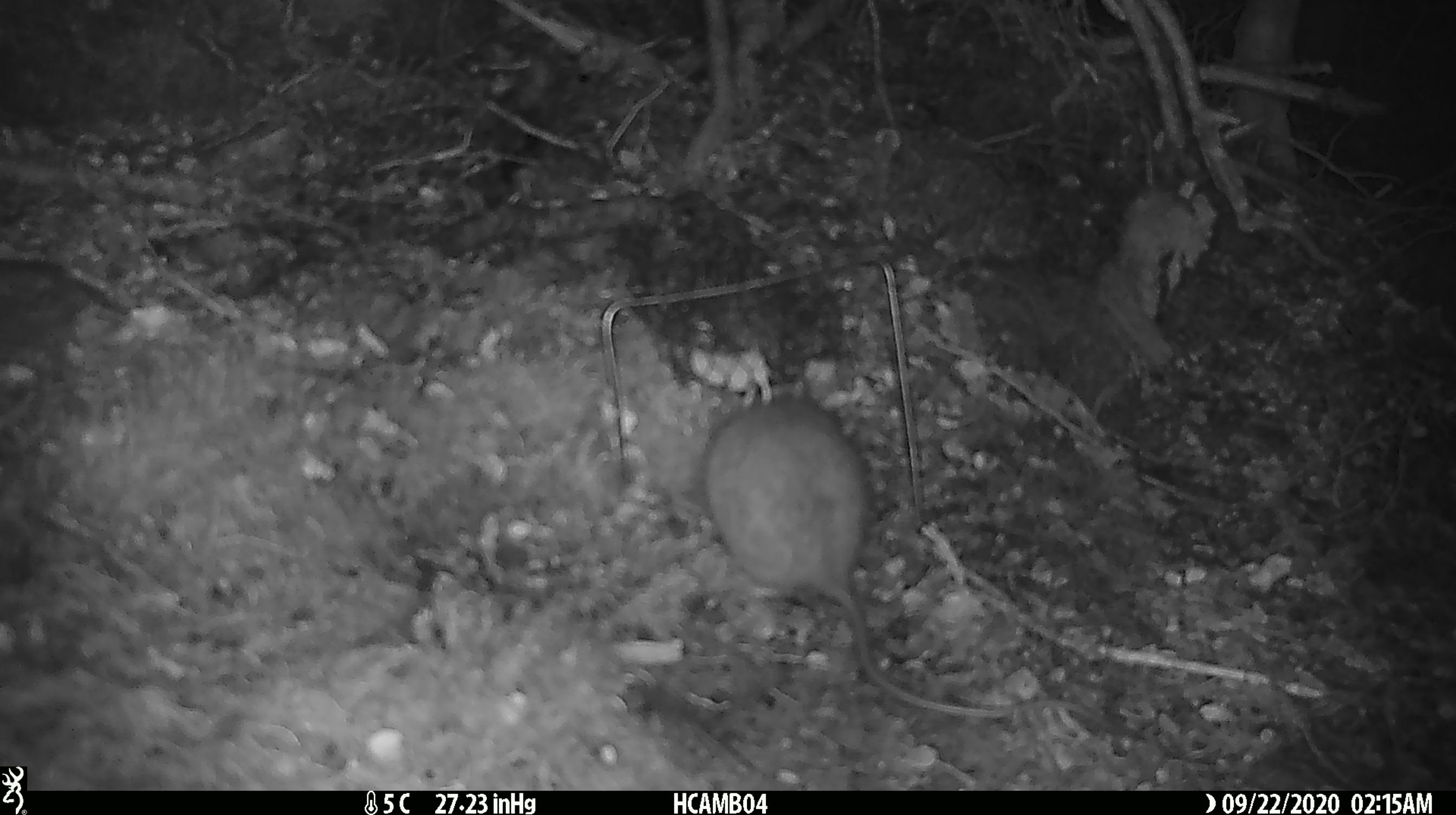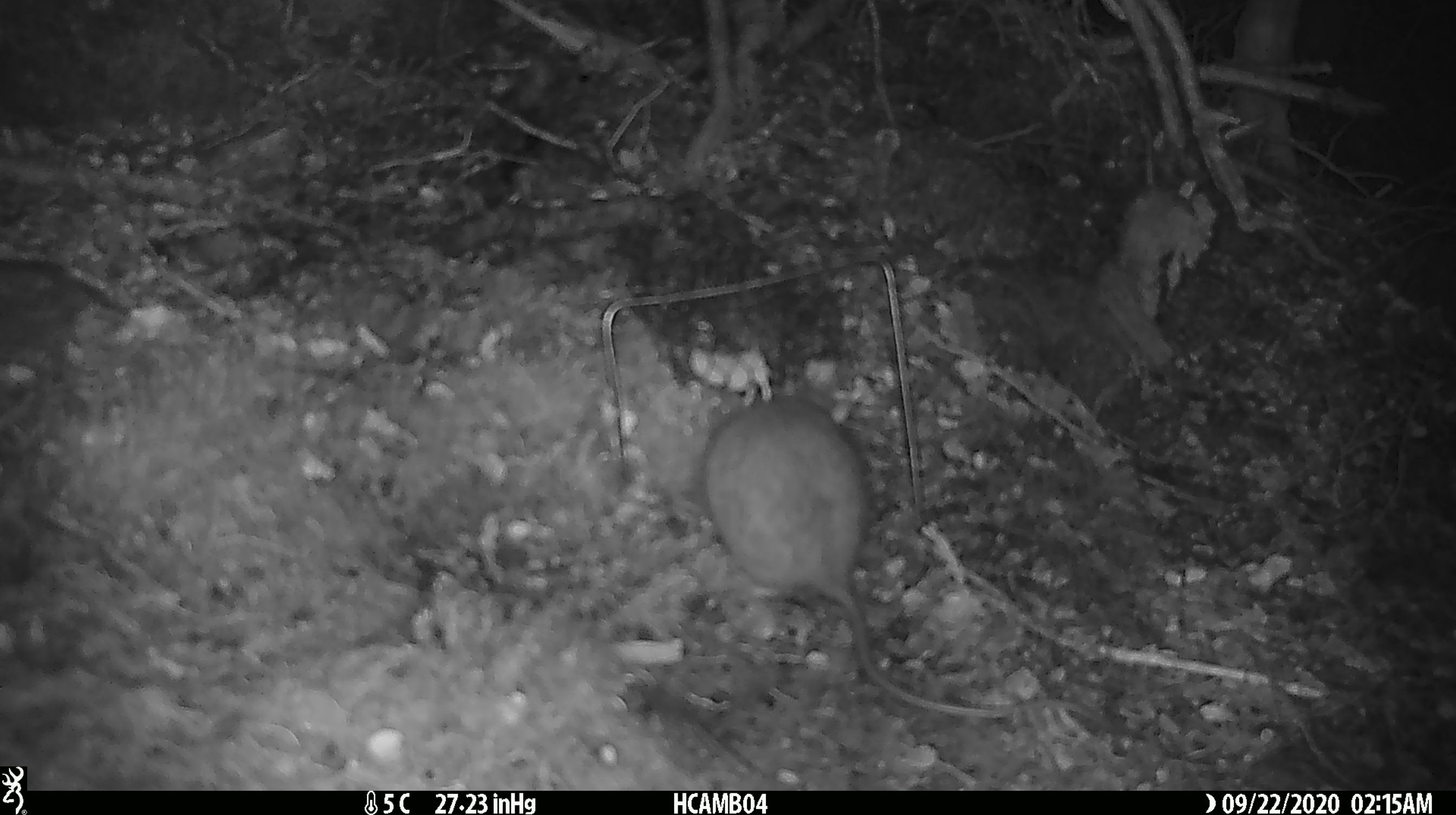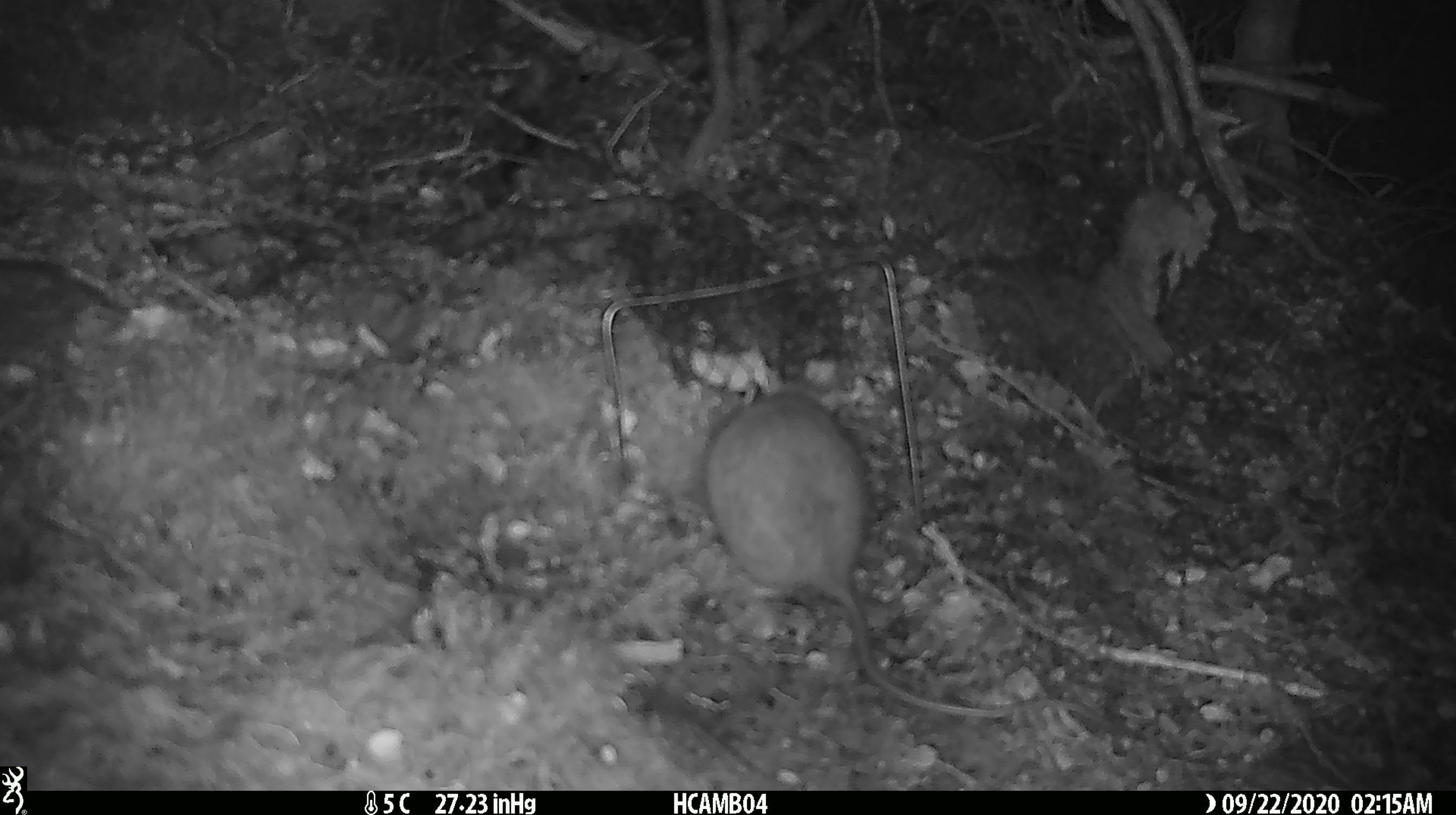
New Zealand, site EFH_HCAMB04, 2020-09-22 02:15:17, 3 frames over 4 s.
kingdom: Animalia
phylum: Chordata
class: Mammalia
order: Rodentia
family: Muridae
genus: Rattus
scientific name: Rattus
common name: rat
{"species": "rat (Rattus)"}